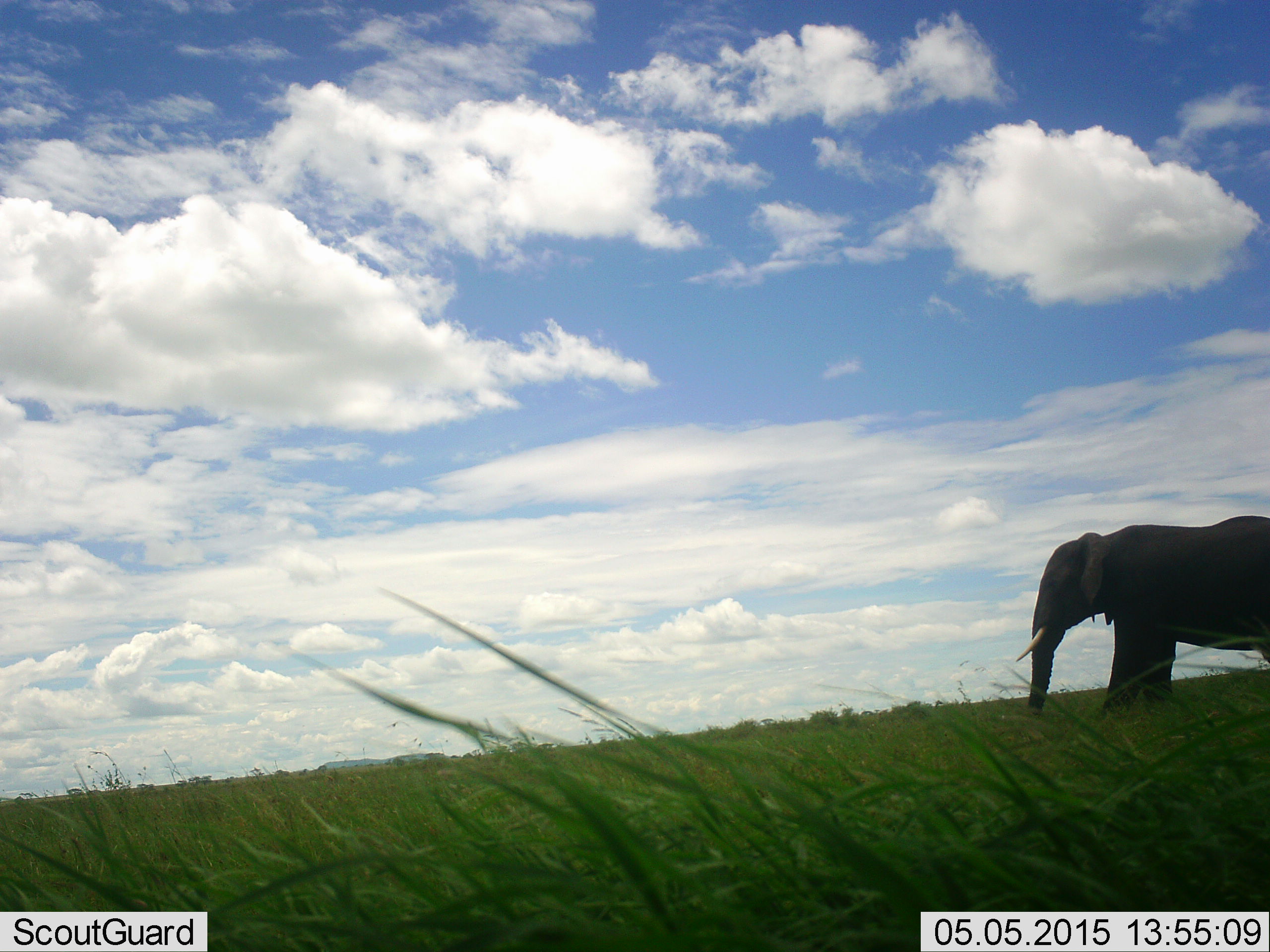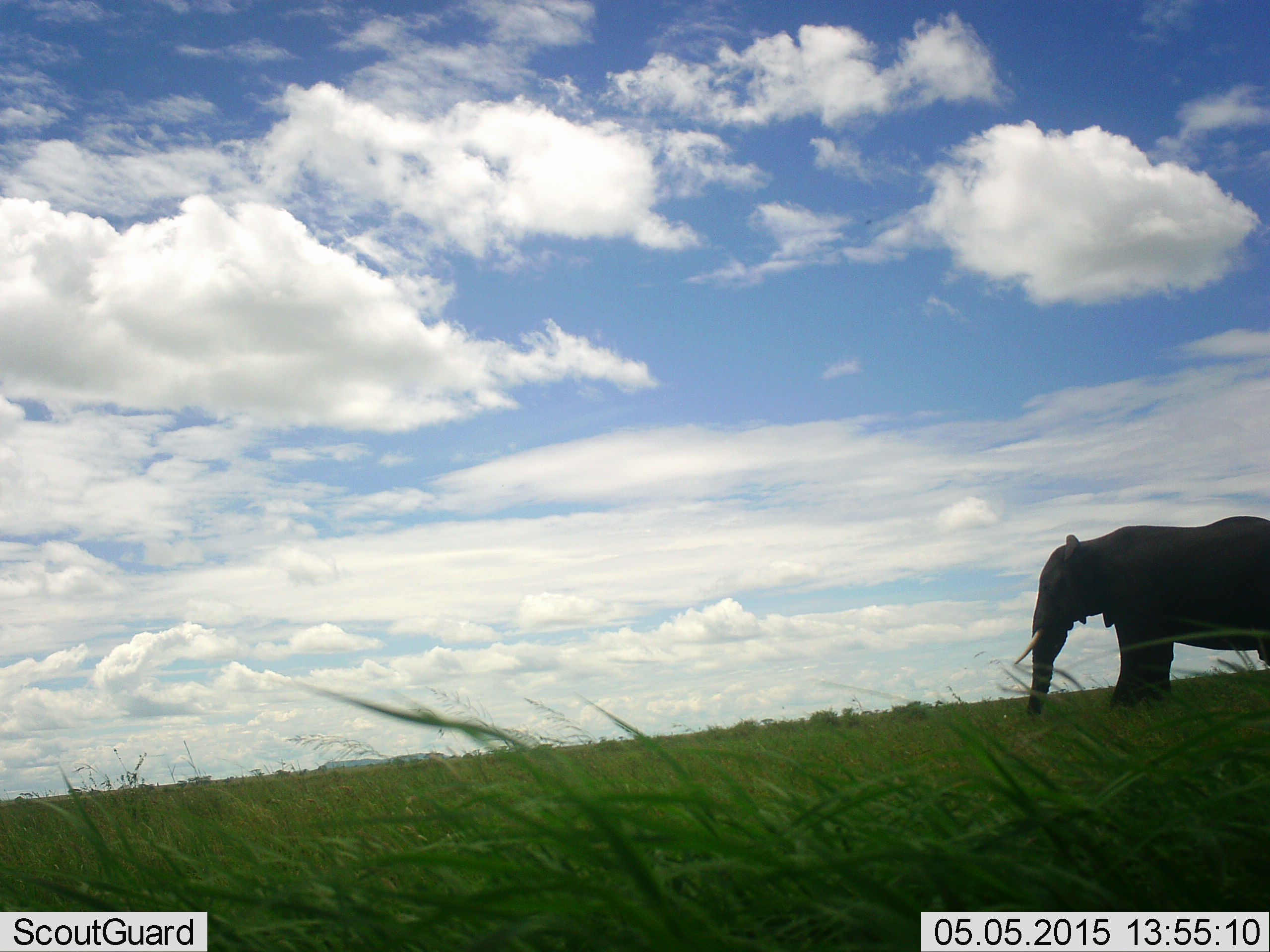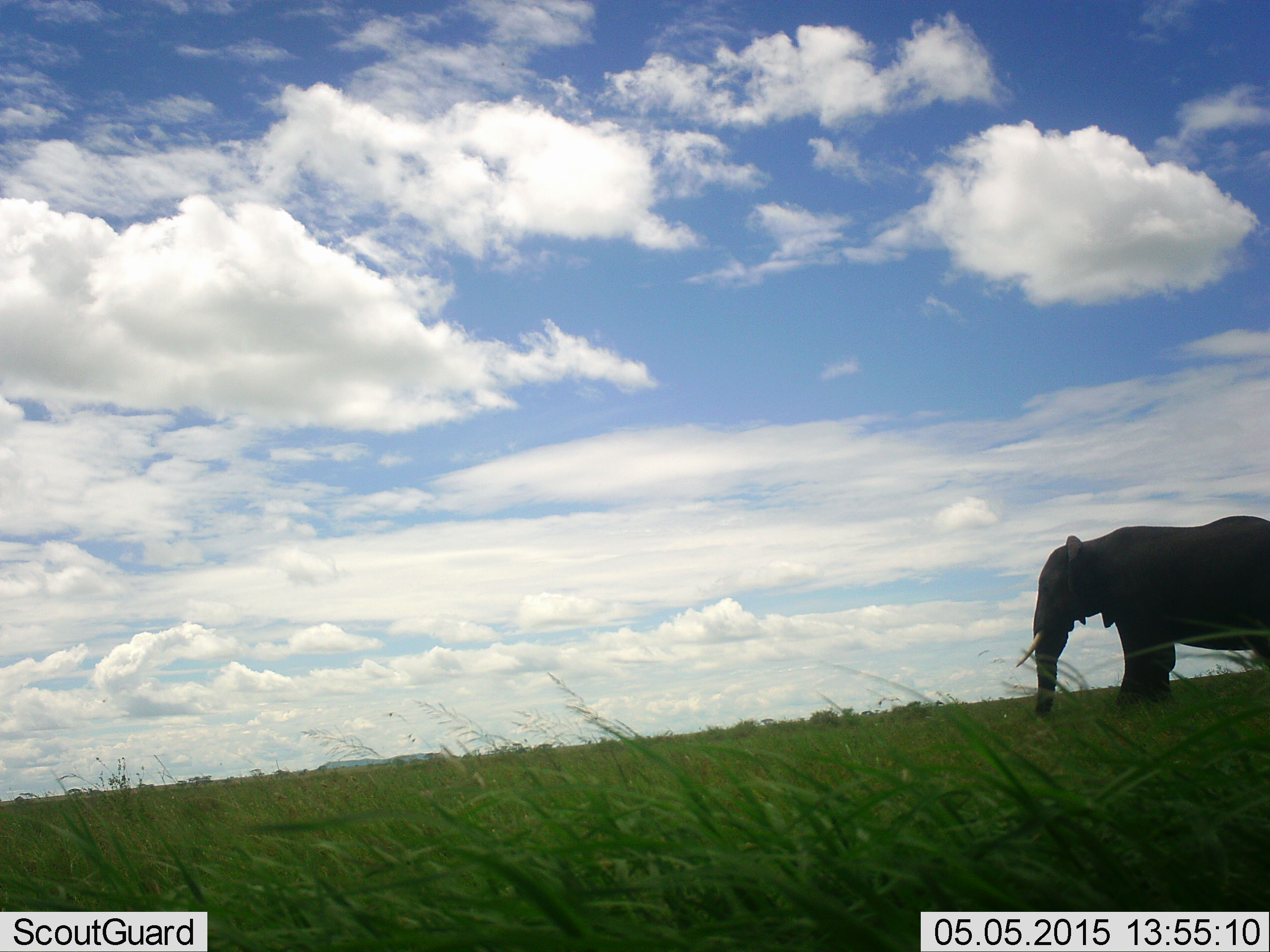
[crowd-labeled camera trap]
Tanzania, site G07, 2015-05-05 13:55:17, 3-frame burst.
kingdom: Animalia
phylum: Chordata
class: Mammalia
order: Proboscidea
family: Elephantidae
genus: Loxodonta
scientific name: Loxodonta africana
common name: african bush elephant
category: elephant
Elephant (african bush elephant) (Loxodonta africana), count 1. Behavior (volunteer vote fractions): standing 90%, resting 0%, moving 0%, interacting 0%. Young present (vote fraction): 0%. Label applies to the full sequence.